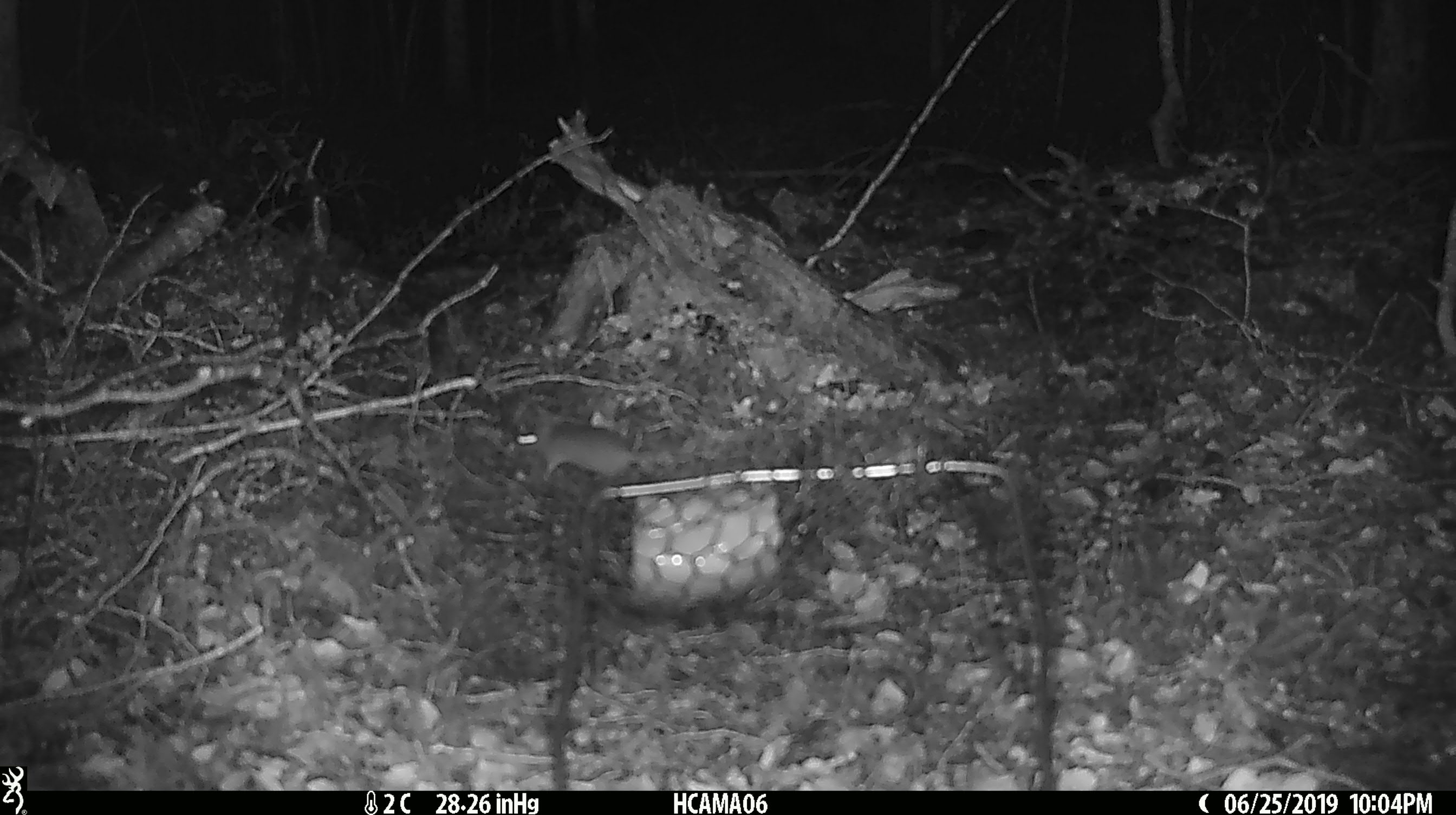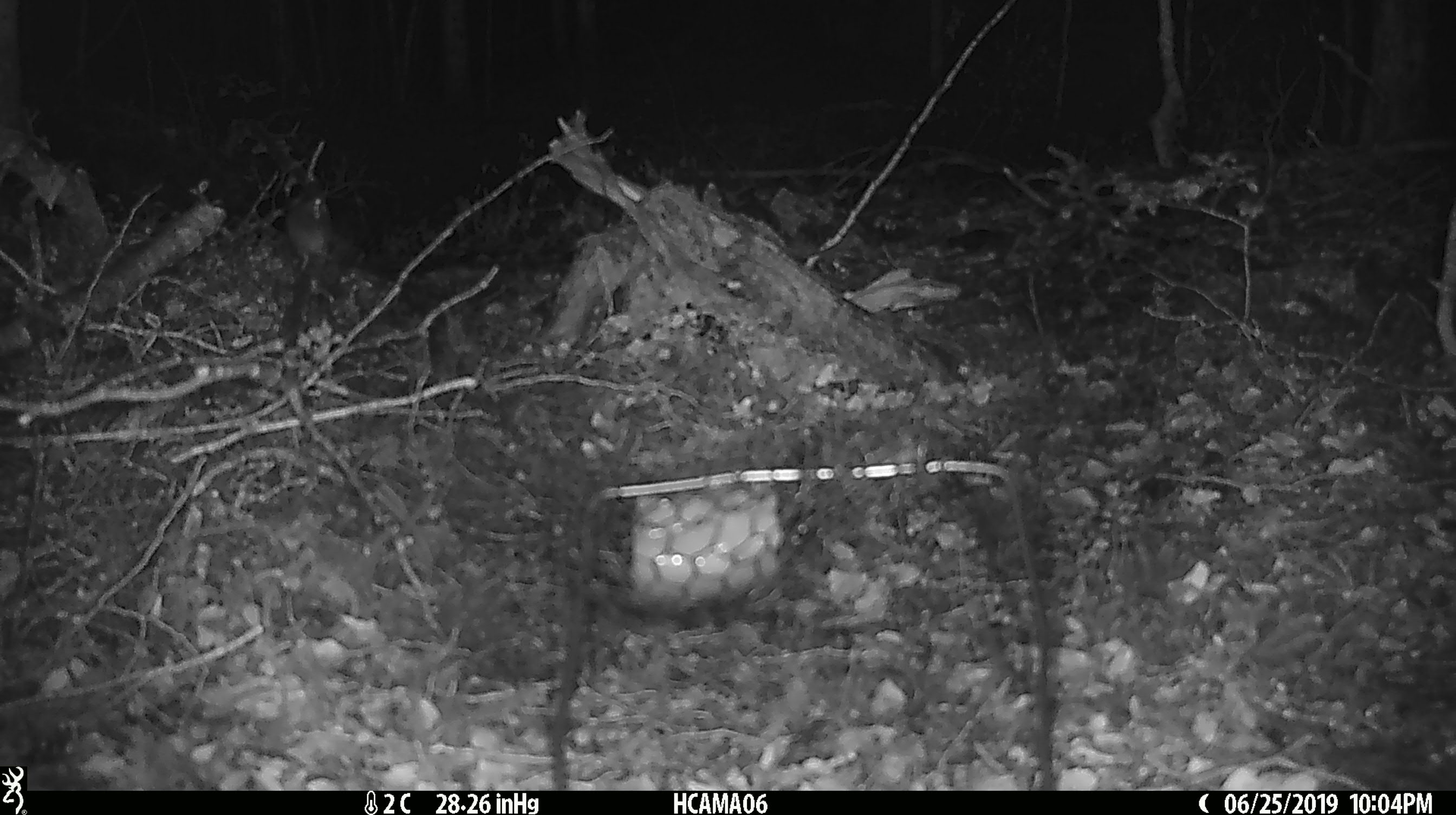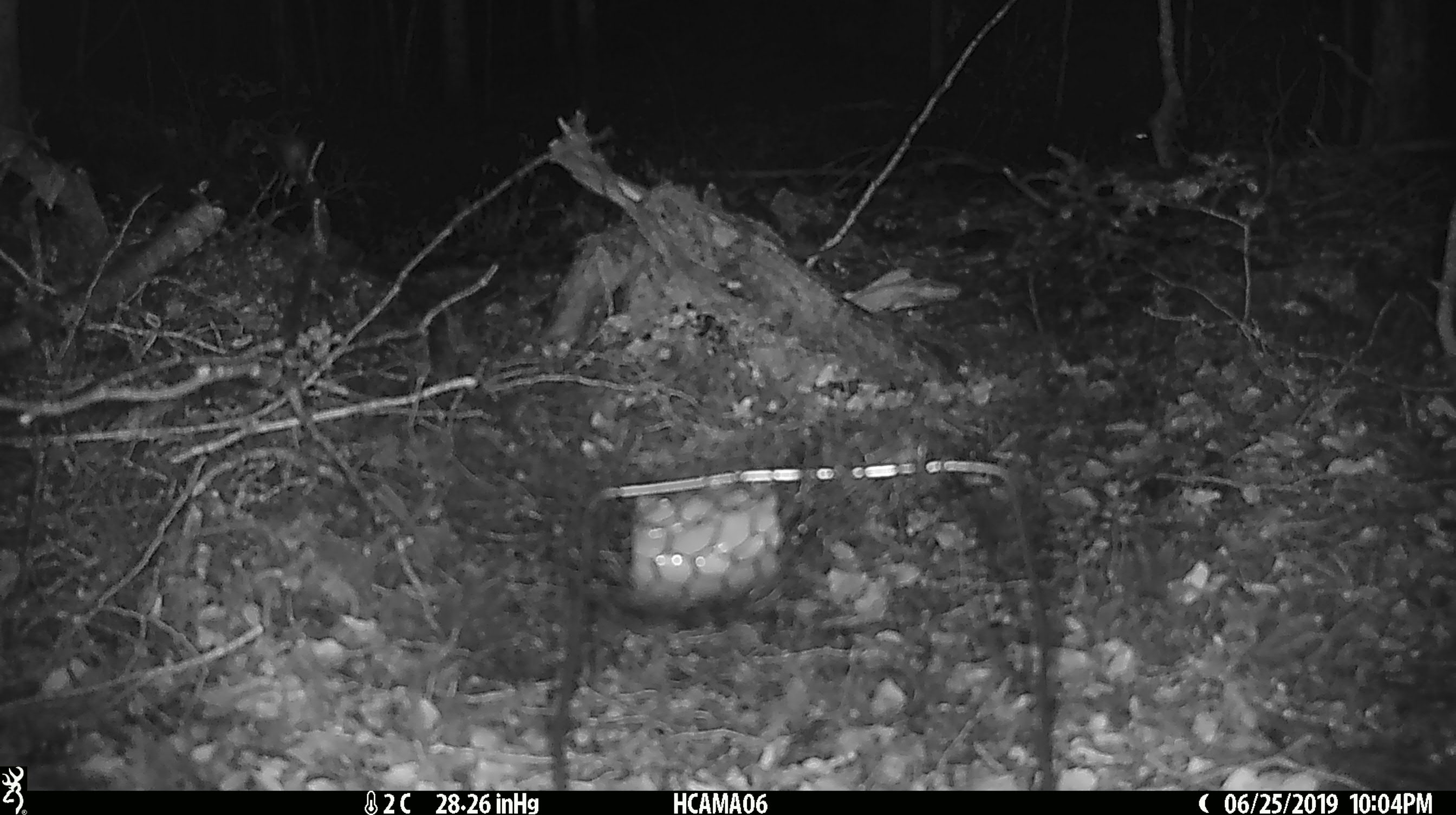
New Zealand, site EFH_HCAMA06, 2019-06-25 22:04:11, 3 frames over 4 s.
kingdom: Animalia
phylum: Chordata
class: Mammalia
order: Rodentia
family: Muridae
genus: Mus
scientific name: Mus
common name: mouse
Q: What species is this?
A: Mouse (Mus).